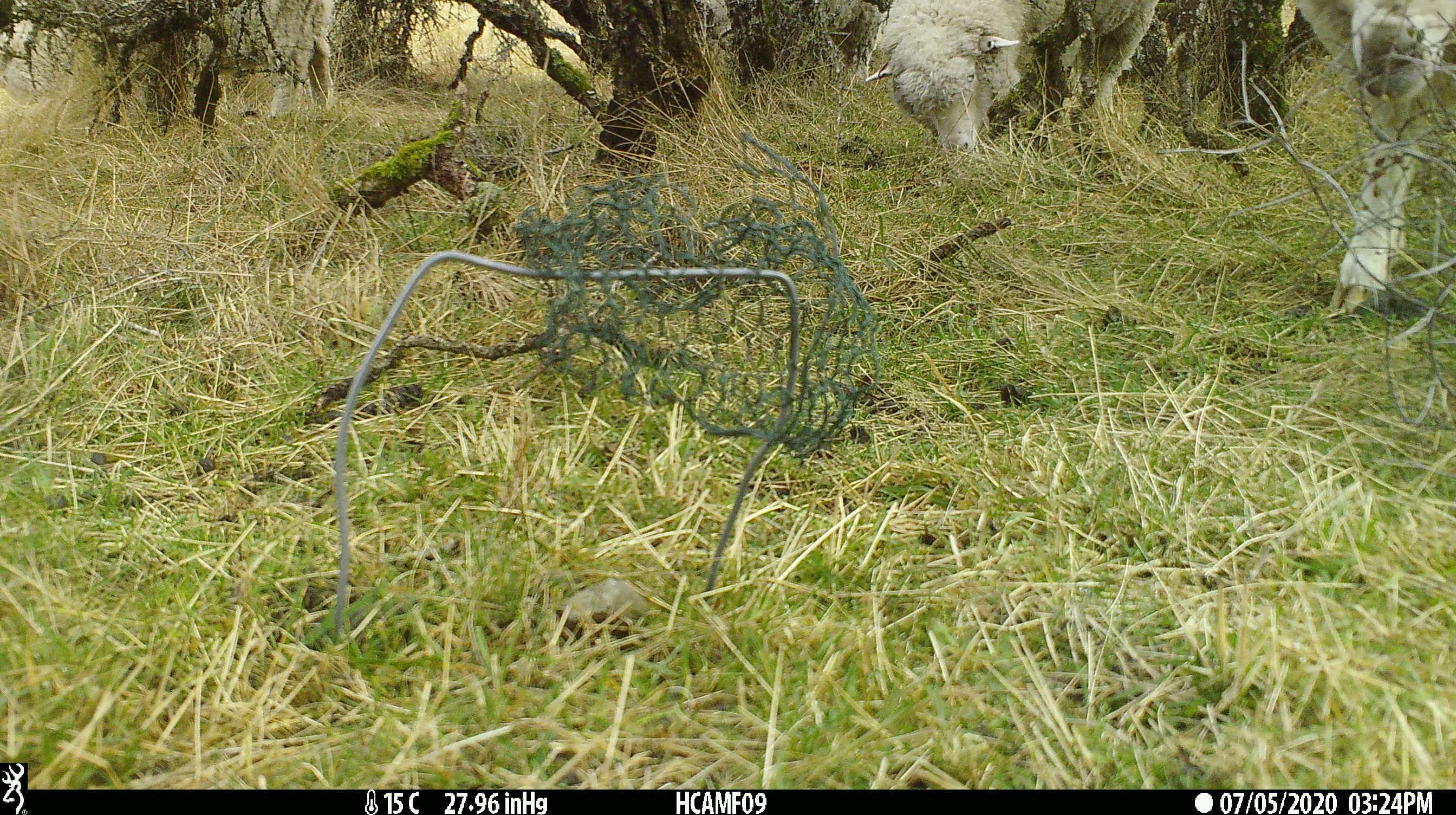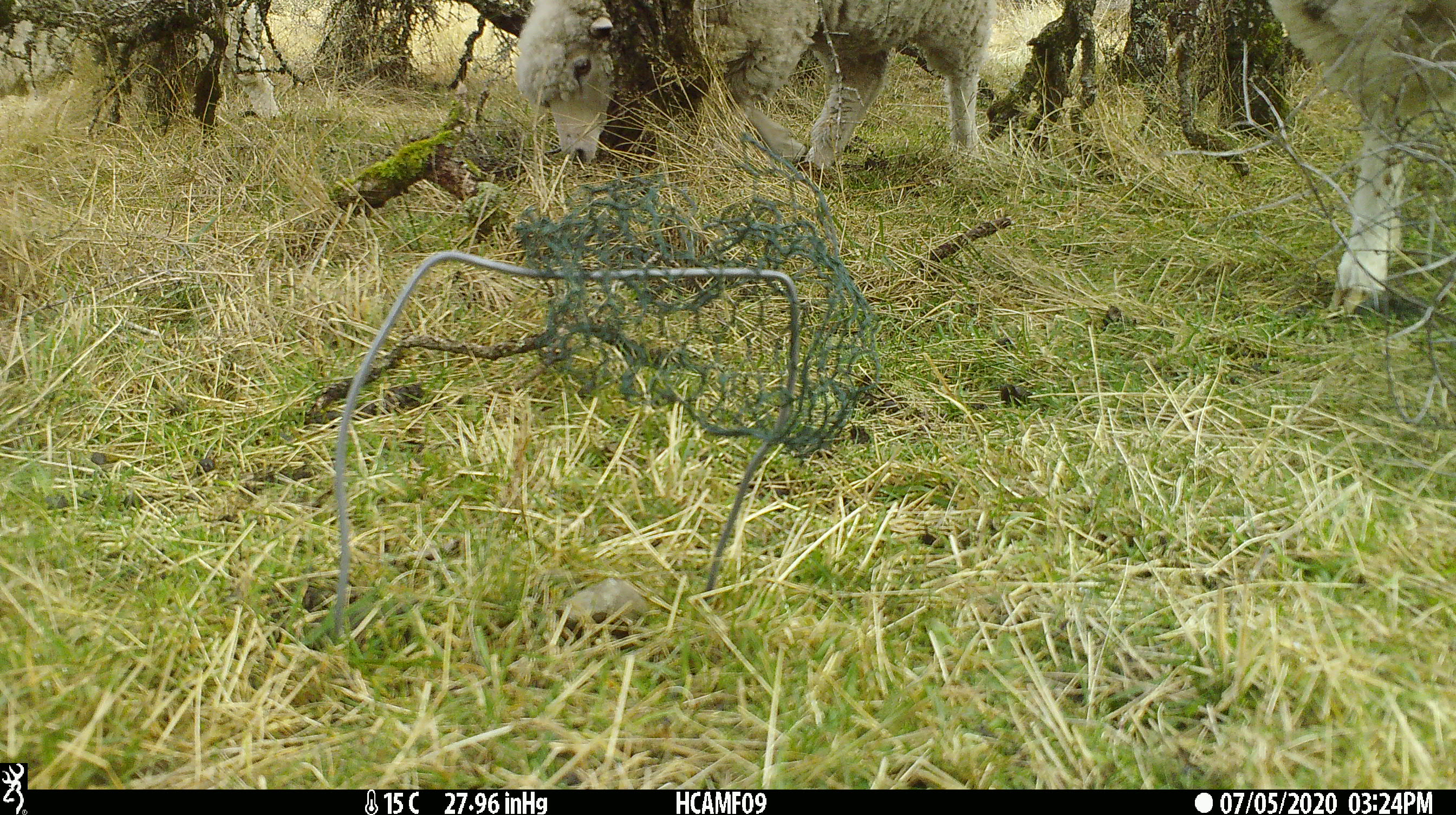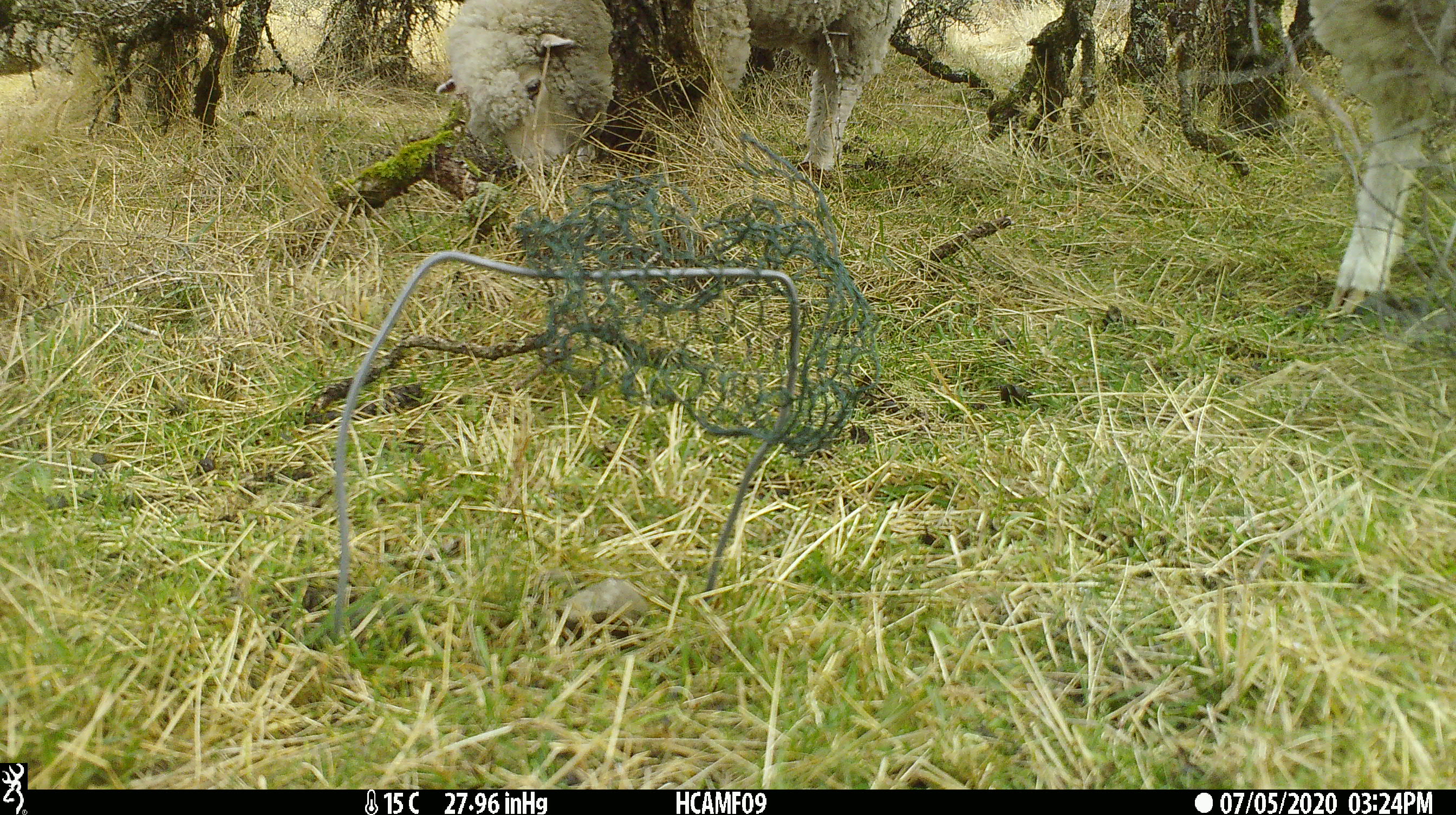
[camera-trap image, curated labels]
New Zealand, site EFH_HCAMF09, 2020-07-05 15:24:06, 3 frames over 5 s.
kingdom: Animalia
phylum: Chordata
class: Mammalia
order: Artiodactyla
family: Bovidae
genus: Ovis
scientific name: Ovis aries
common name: domestic sheep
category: sheep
Sheep (domestic sheep) (Ovis aries).